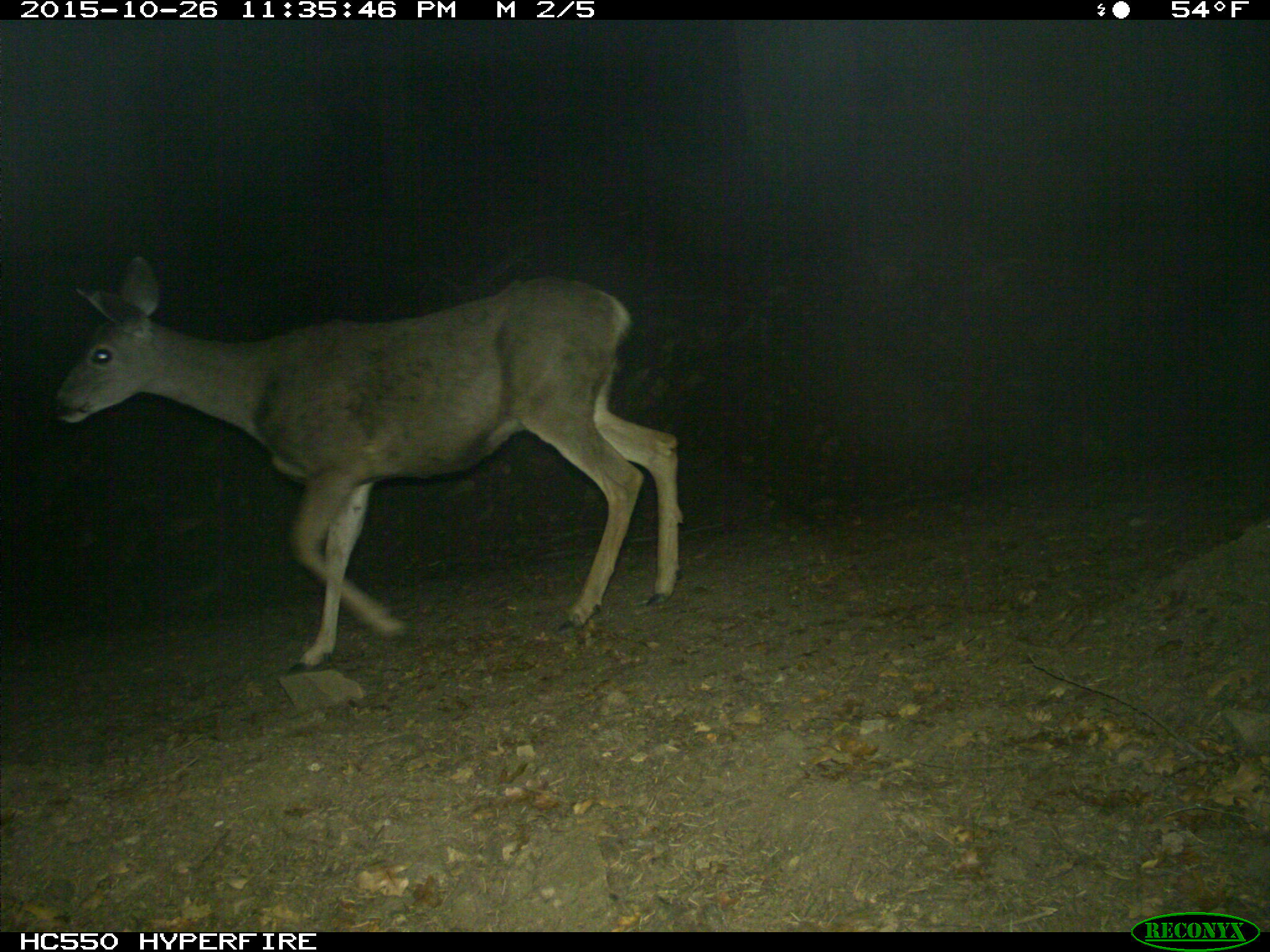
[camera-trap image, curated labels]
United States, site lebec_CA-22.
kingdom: Animalia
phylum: Chordata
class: Mammalia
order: Artiodactyla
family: Cervidae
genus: Odocoileus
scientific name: Odocoileus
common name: deer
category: unidentified deer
Unidentified deer (deer) (Odocoileus).